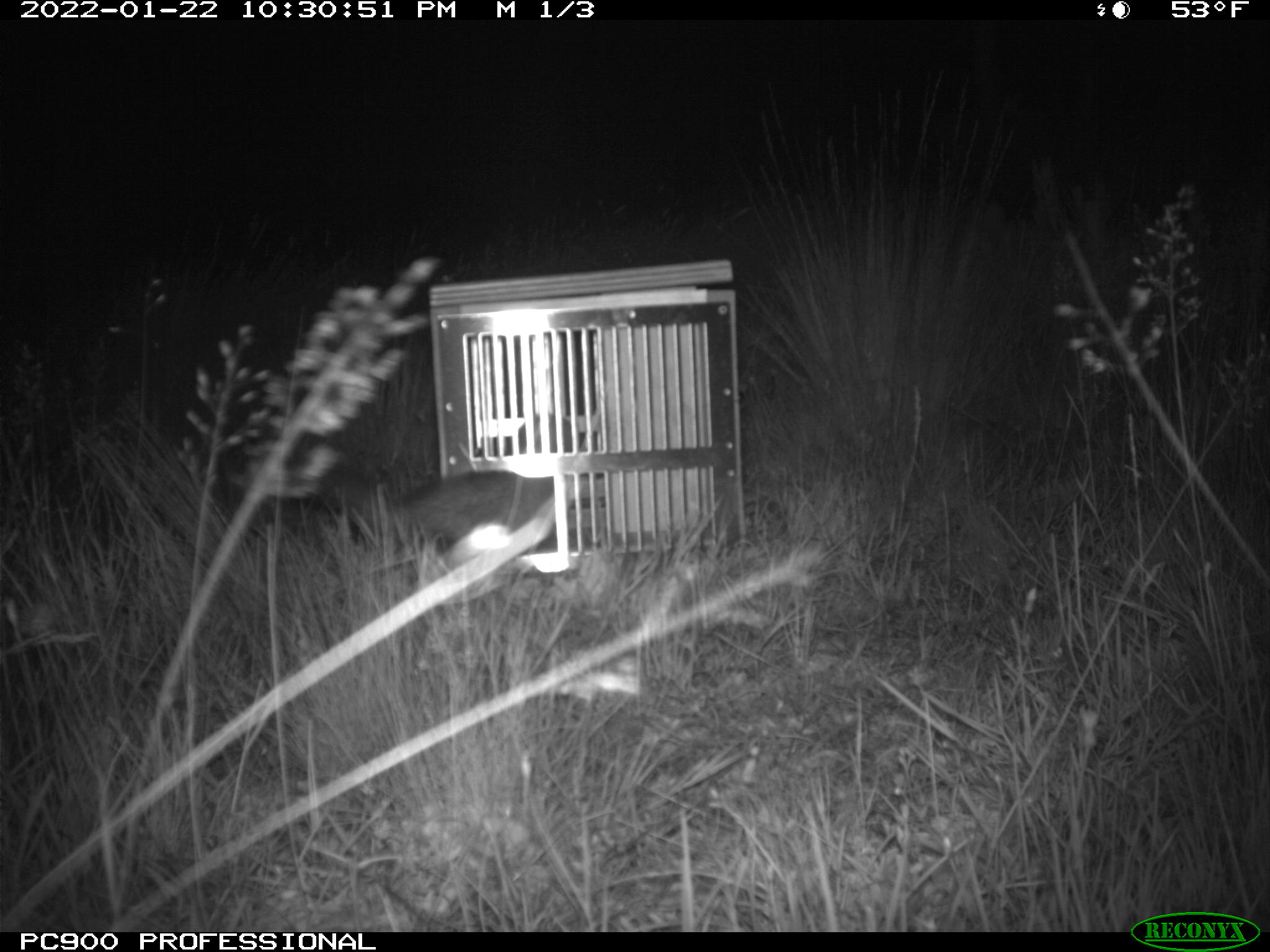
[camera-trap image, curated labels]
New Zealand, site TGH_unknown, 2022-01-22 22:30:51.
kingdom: Animalia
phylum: Chordata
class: Mammalia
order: Carnivora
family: Mustelidae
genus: Mustela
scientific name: Mustela furo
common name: ferret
Ferret (Mustela furo).